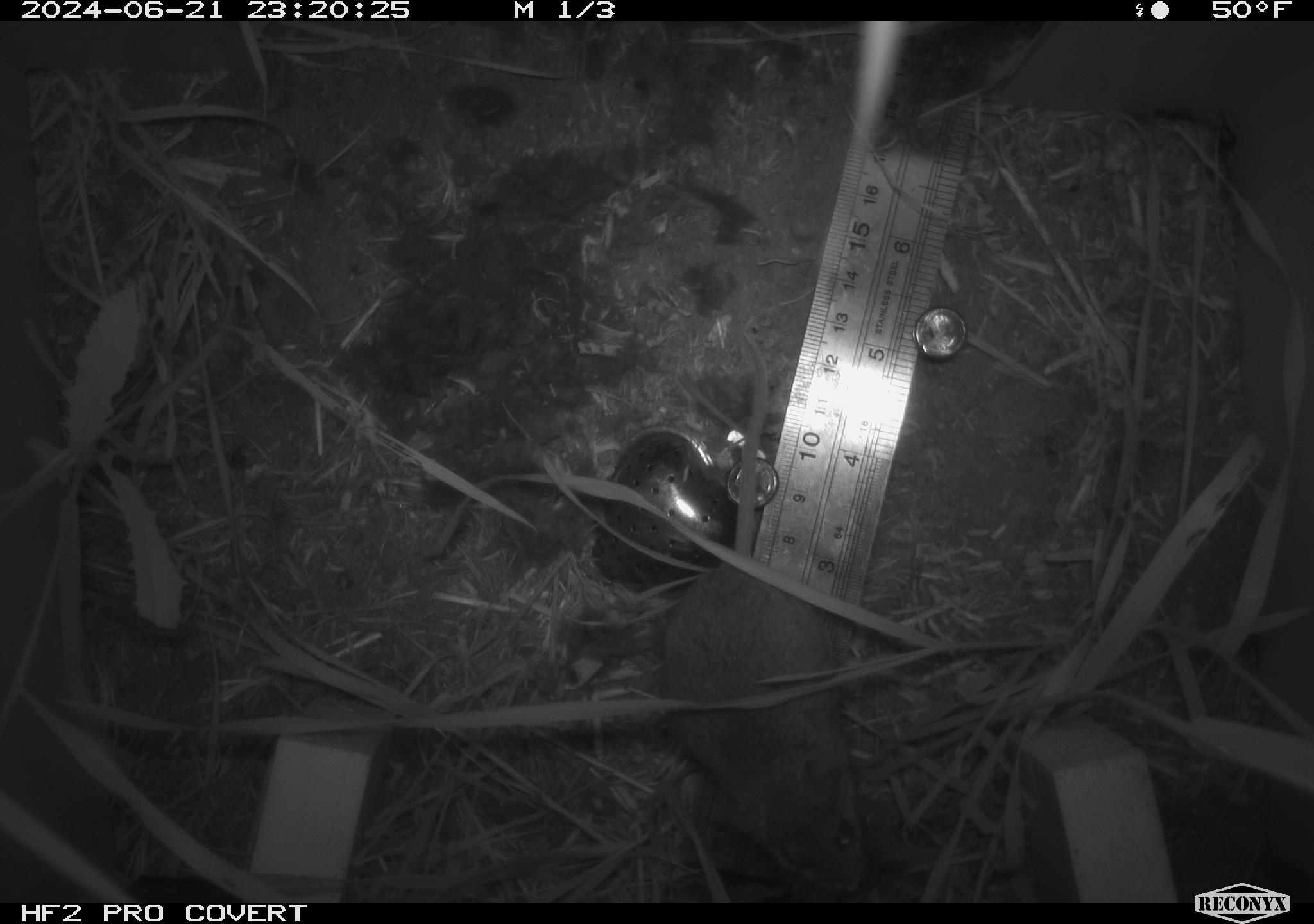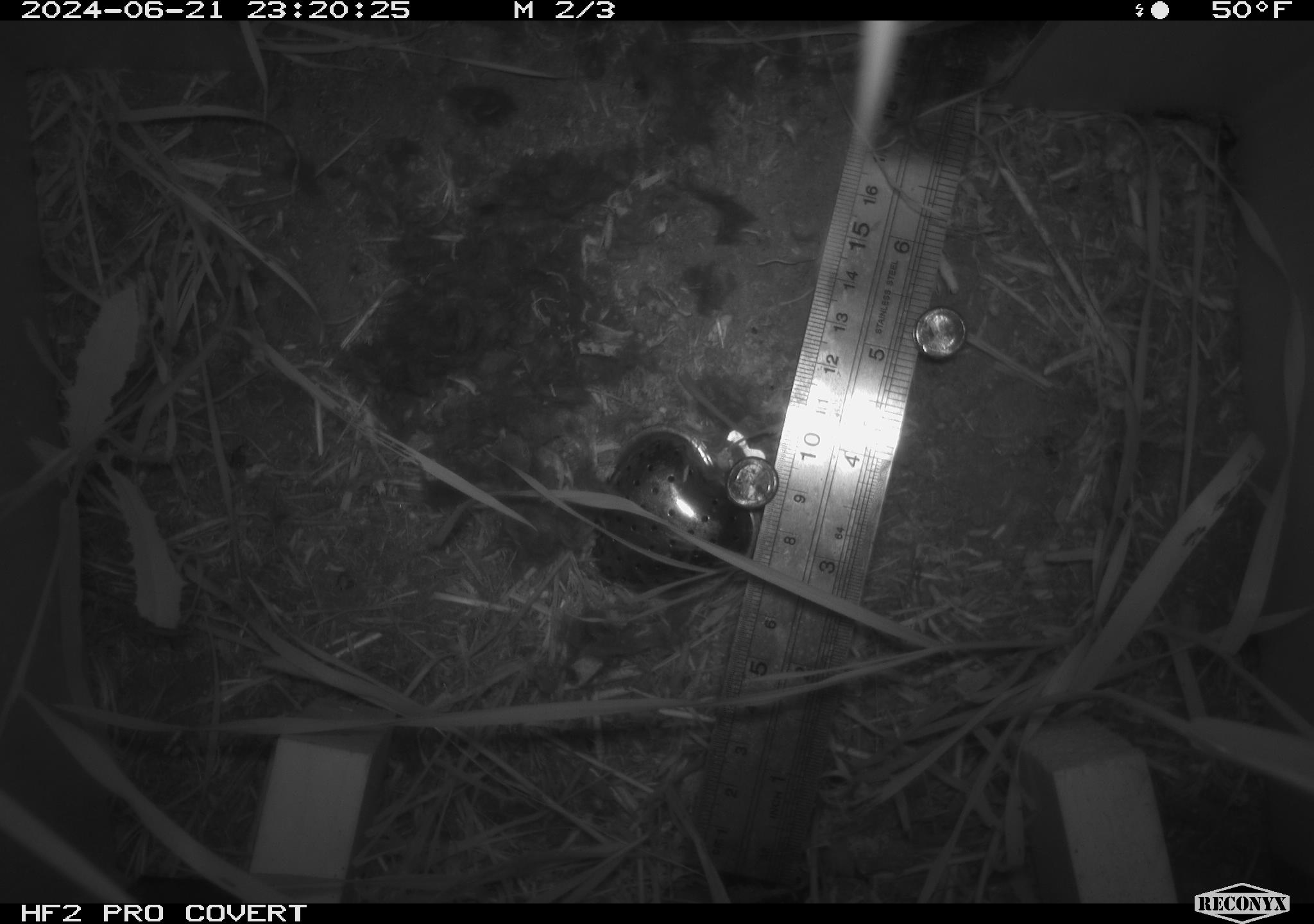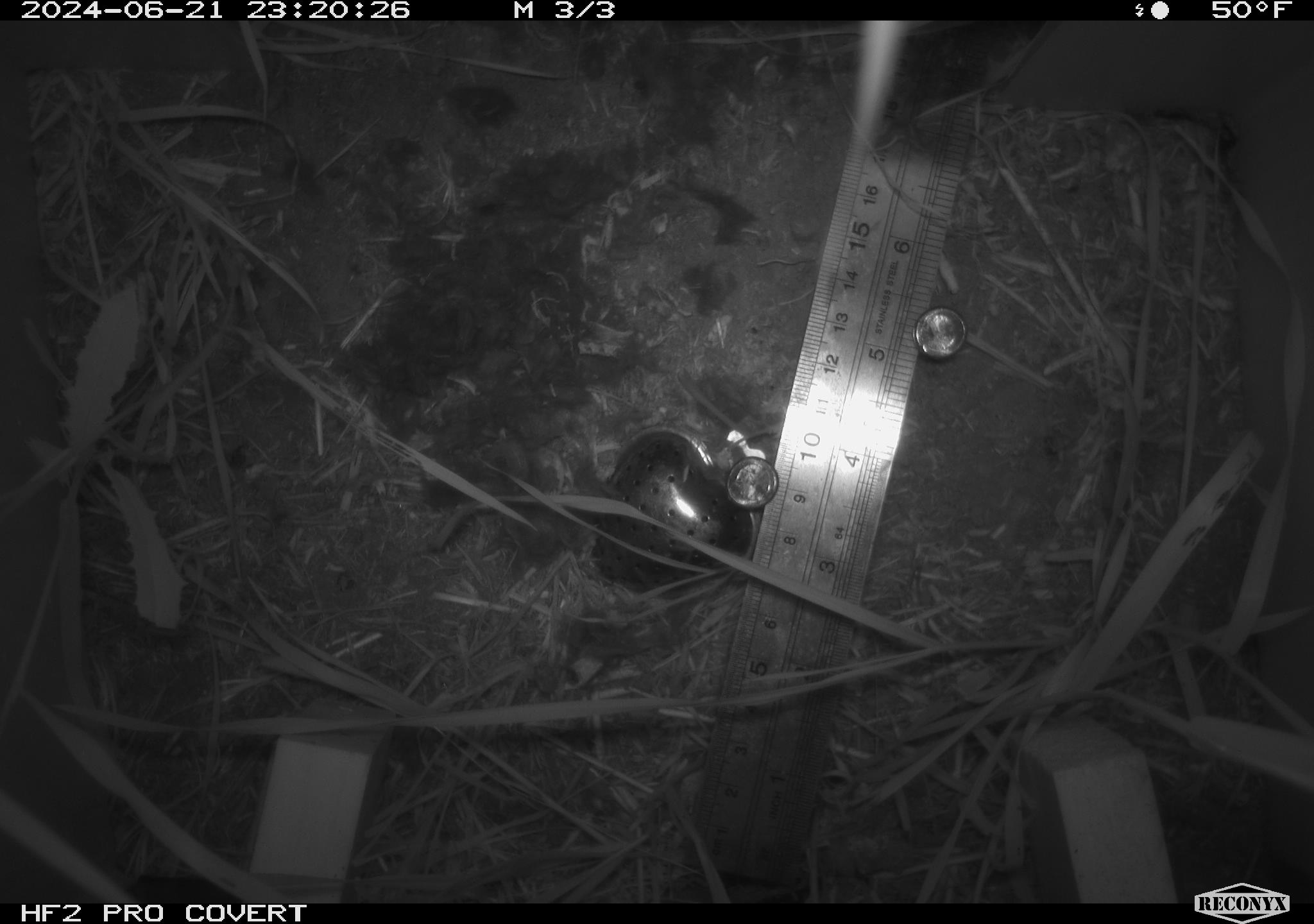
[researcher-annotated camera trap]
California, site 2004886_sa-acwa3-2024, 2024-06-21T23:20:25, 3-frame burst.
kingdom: Animalia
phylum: Chordata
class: Mammalia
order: Rodentia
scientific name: Rodentia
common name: mouse species